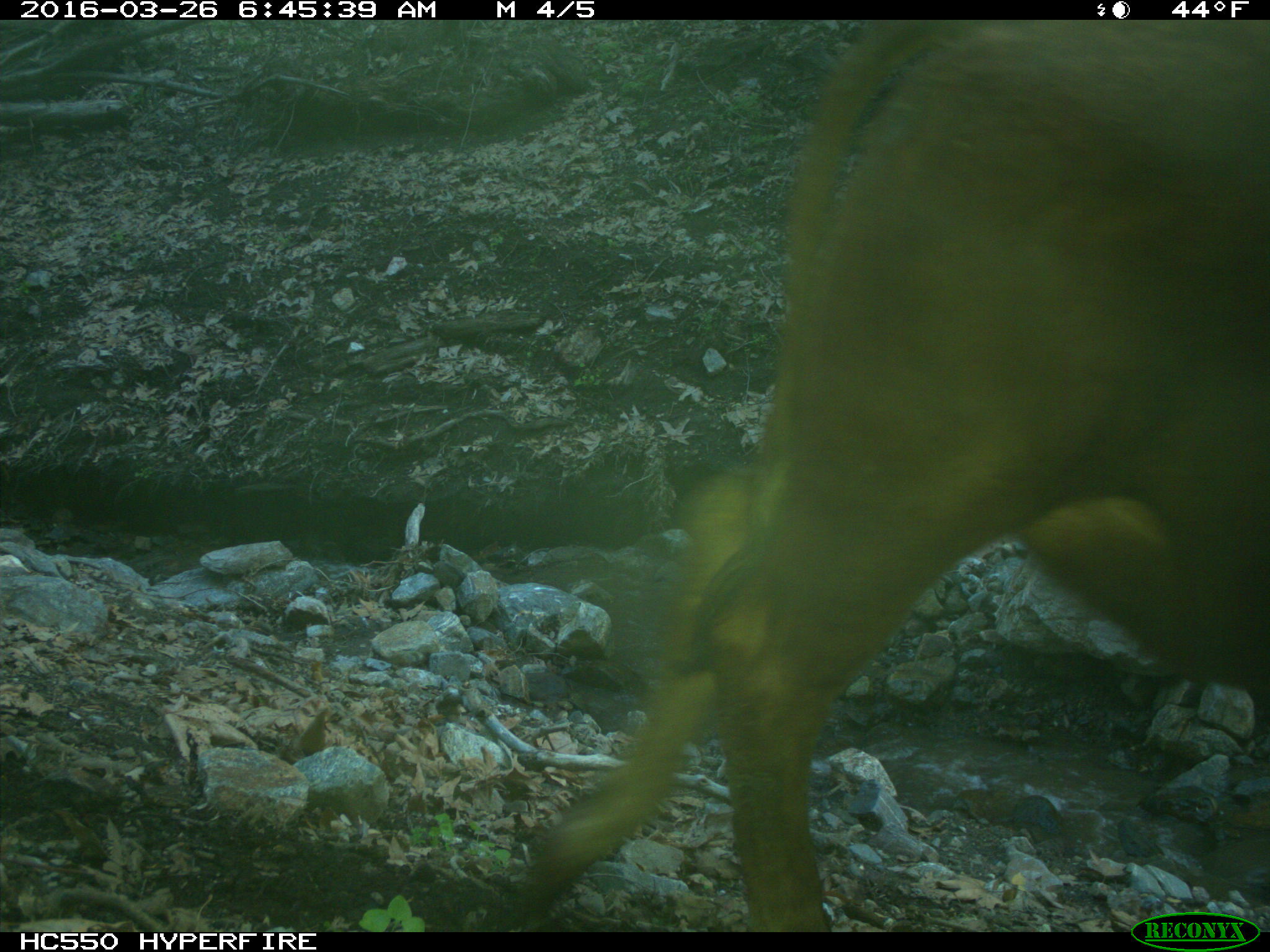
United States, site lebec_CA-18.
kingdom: Animalia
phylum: Chordata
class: Mammalia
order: Artiodactyla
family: Bovidae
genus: Bos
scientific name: Bos taurus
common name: domestic cow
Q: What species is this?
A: Bos taurus (domestic cow).